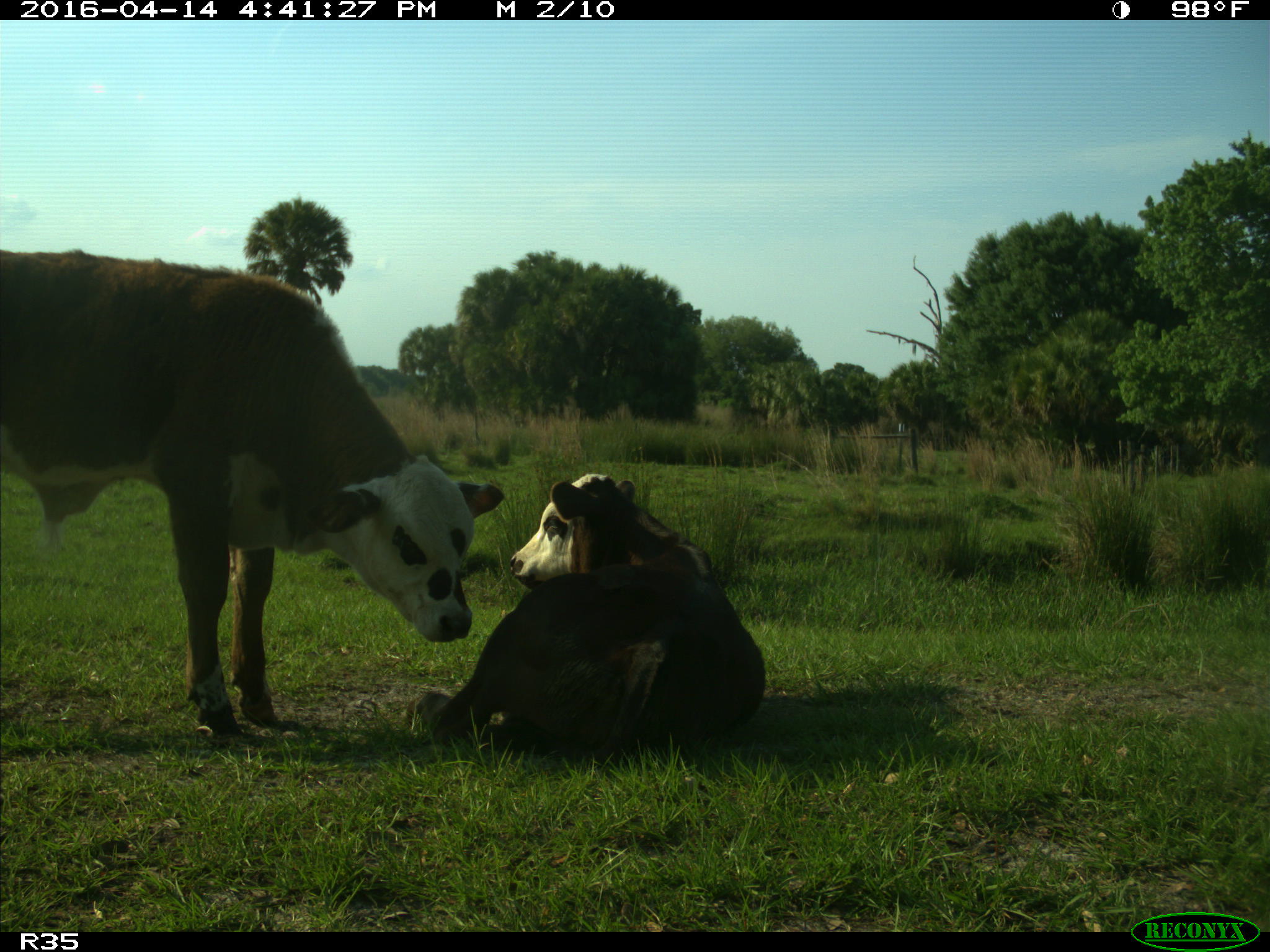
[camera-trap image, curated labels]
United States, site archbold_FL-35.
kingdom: Animalia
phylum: Chordata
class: Mammalia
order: Artiodactyla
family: Bovidae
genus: Bos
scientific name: Bos taurus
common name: domestic cow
Bos taurus (domestic cow).